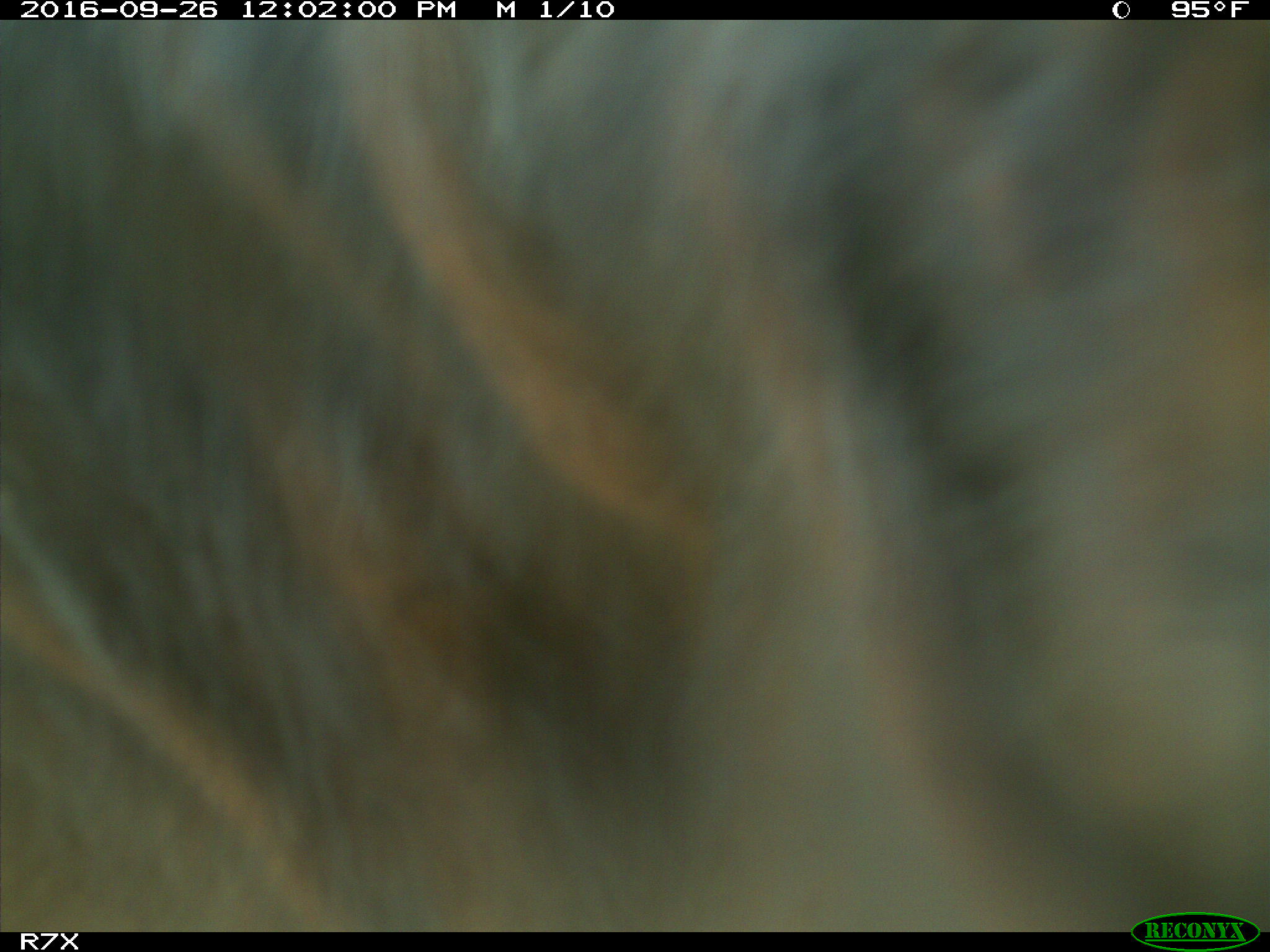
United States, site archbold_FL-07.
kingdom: Animalia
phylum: Chordata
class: Mammalia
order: Artiodactyla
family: Bovidae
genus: Bos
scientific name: Bos taurus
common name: domestic cow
Bos taurus (domestic cow).